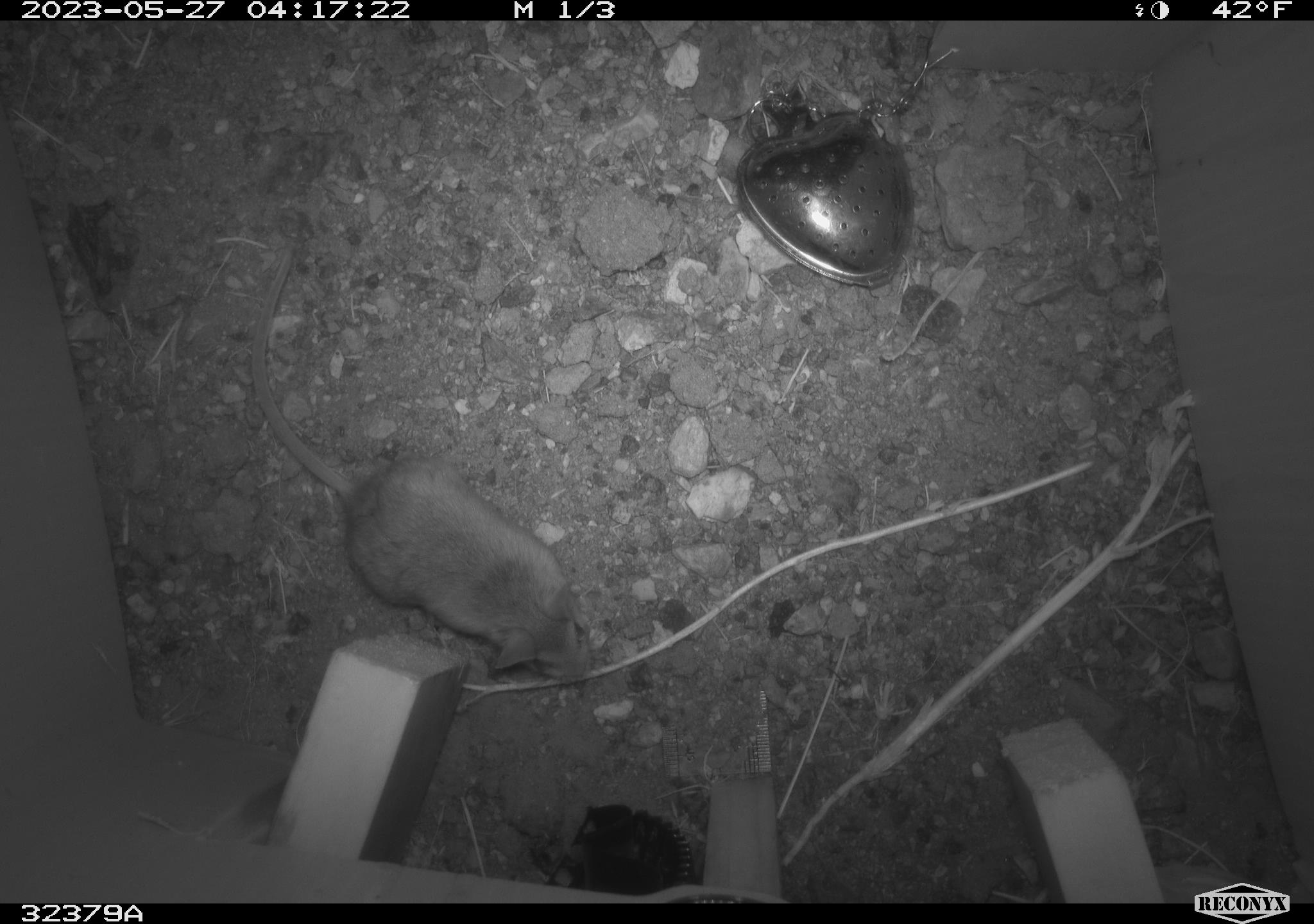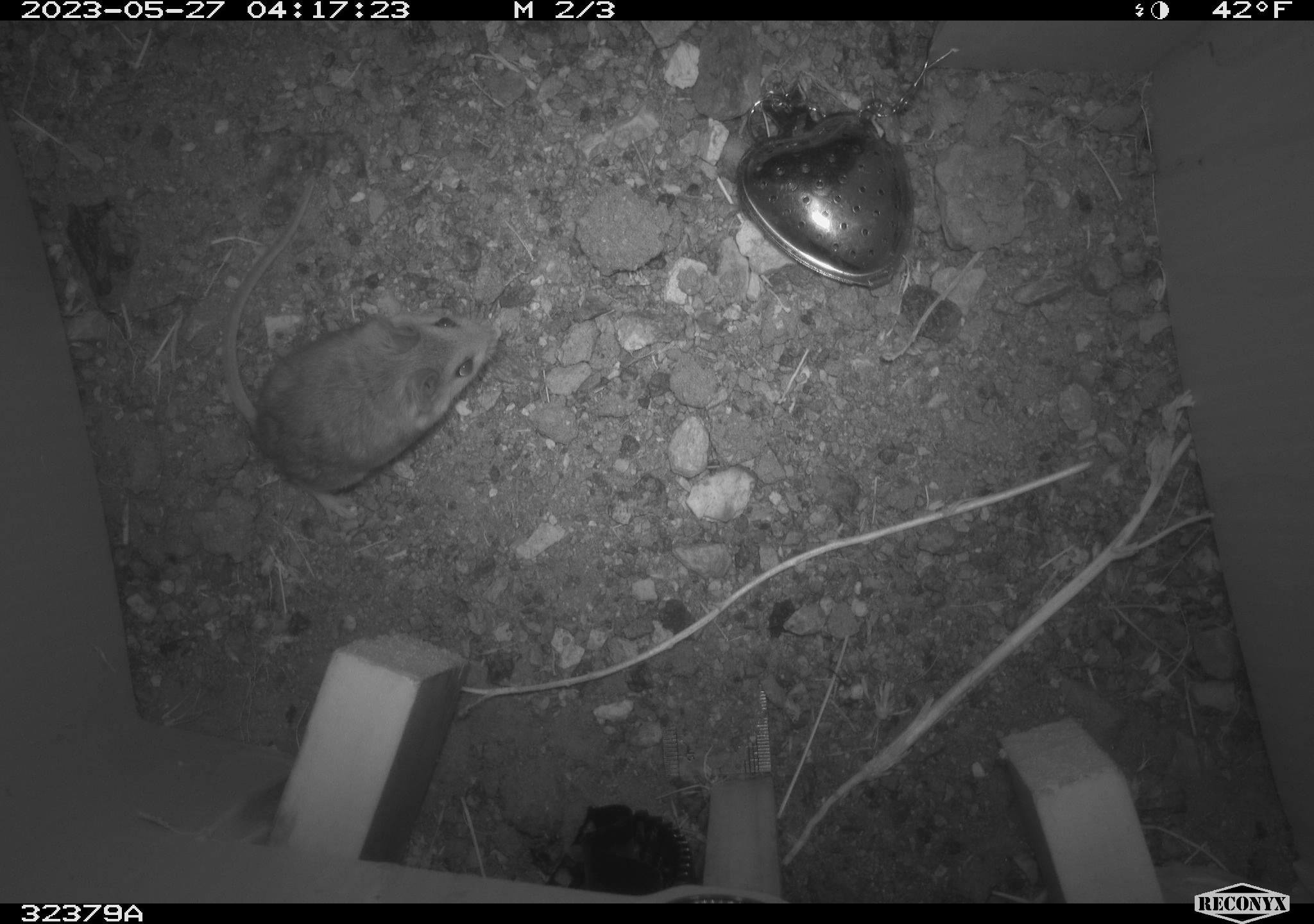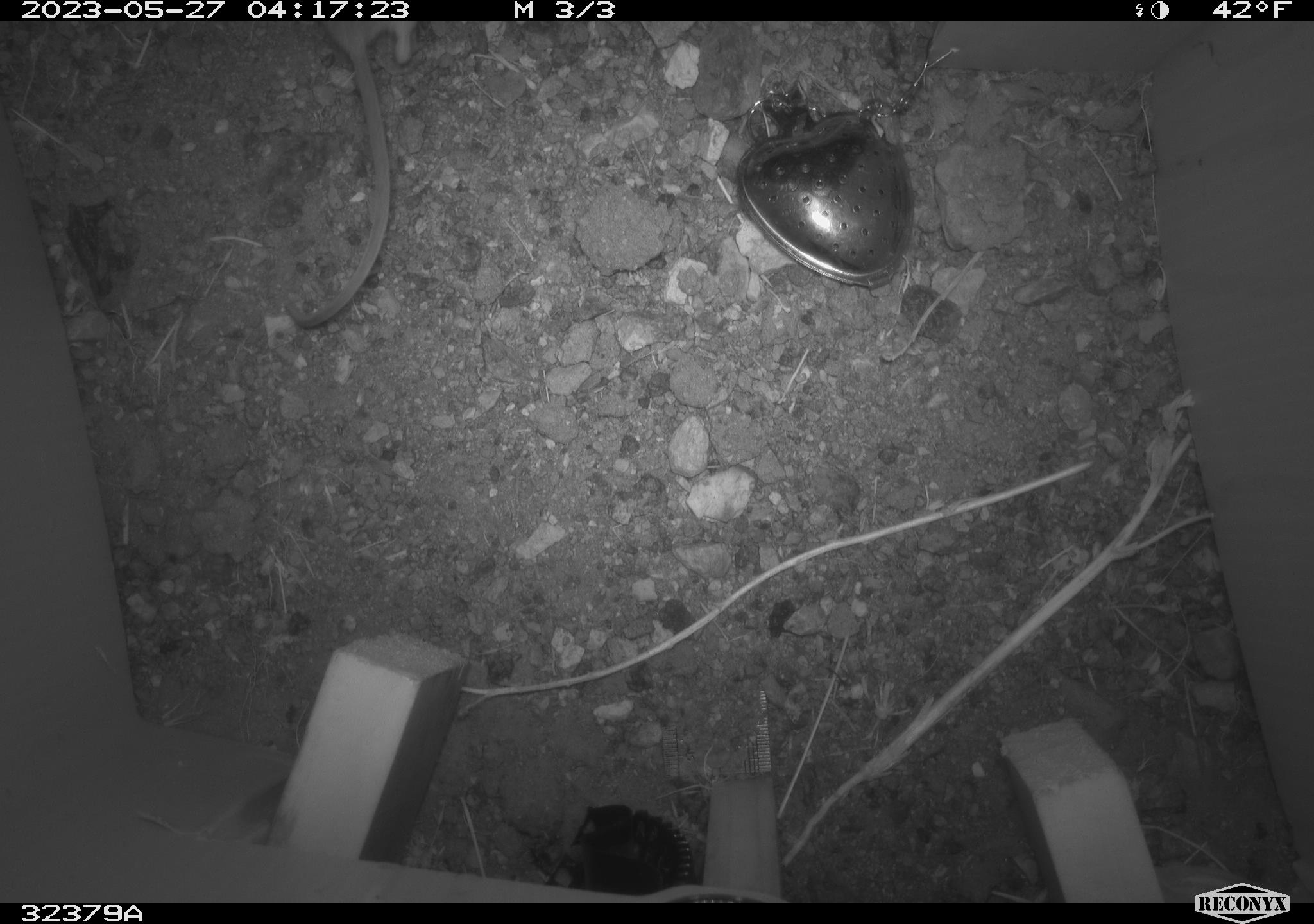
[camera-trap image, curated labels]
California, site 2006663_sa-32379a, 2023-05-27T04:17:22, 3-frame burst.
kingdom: Animalia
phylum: Chordata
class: Mammalia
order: Rodentia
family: Cricetidae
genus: Peromyscus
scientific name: Peromyscus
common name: deer mice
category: peromyscus species